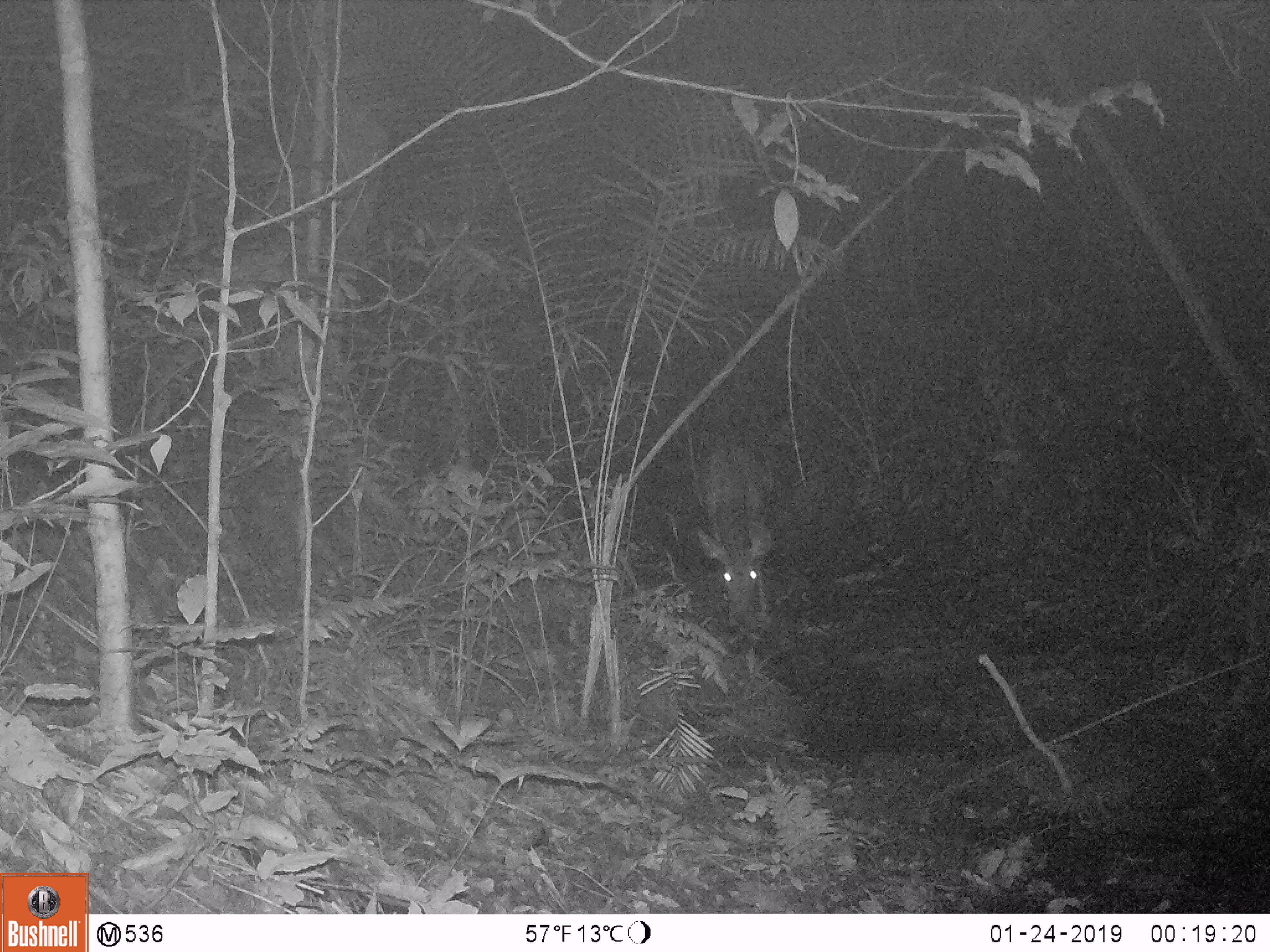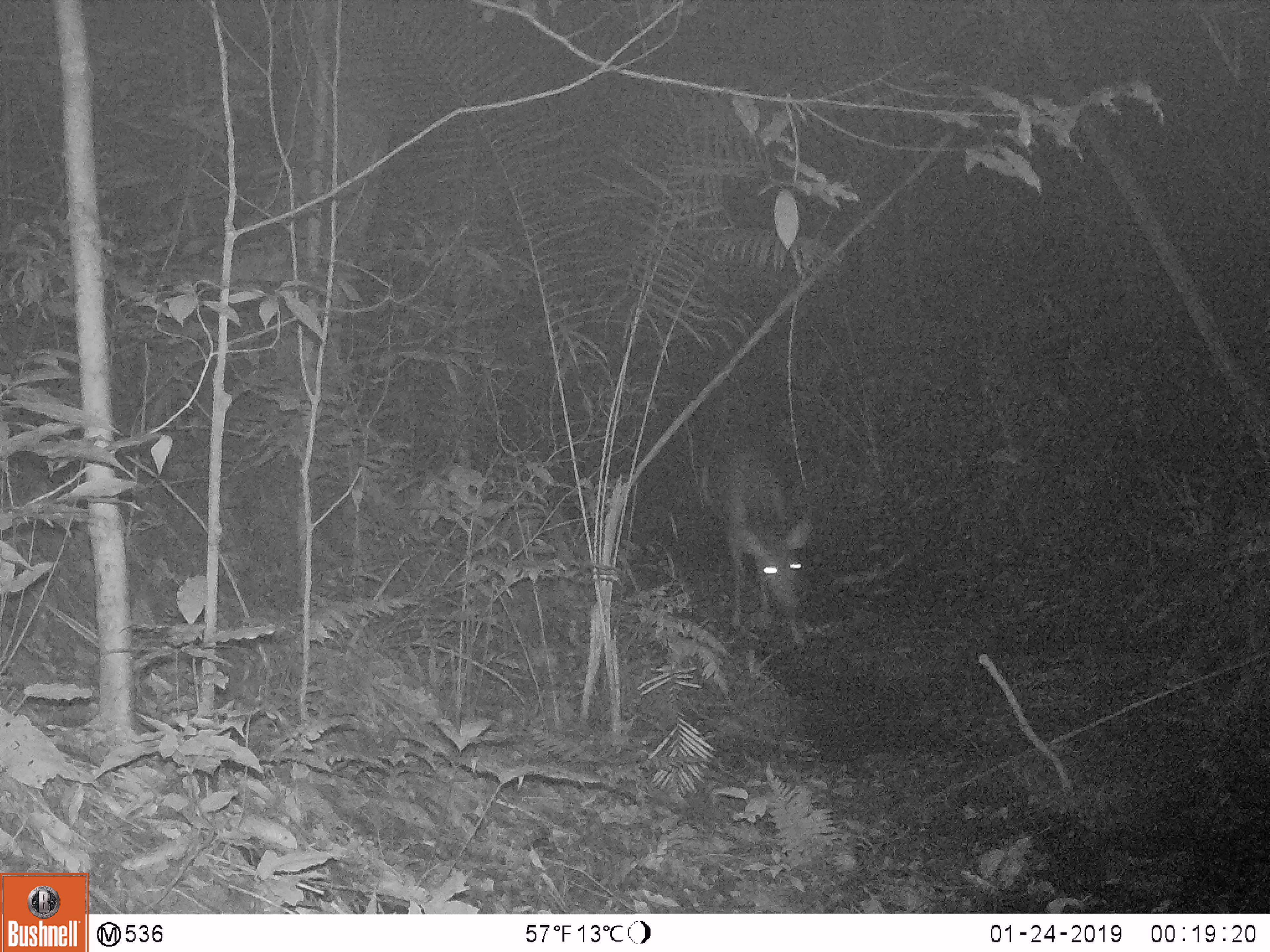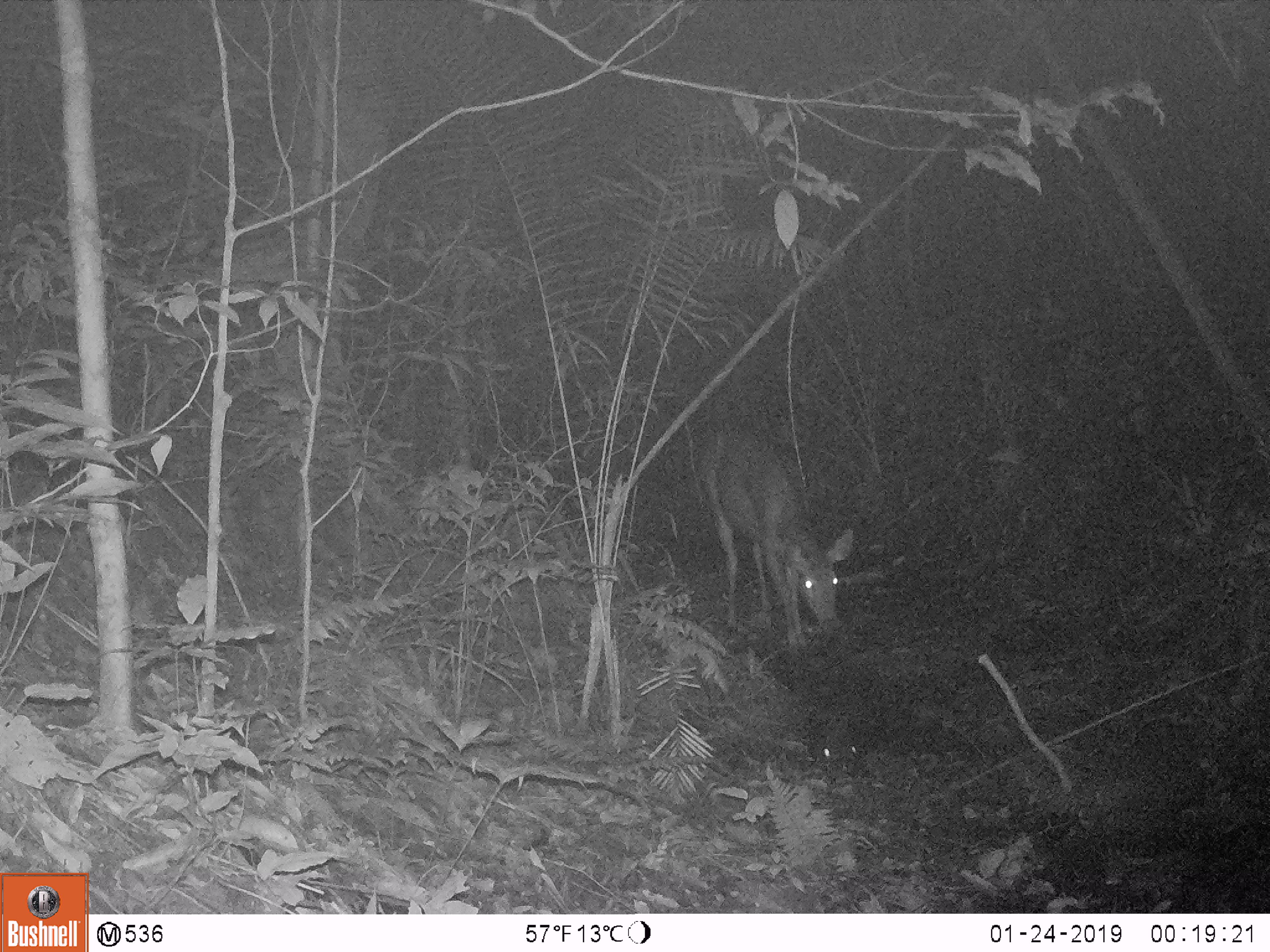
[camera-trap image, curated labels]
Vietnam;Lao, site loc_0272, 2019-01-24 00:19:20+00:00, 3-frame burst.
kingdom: Animalia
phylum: Chordata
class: Mammalia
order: Artiodactyla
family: Cervidae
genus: Rusa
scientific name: Rusa unicolor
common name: sambar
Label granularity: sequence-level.